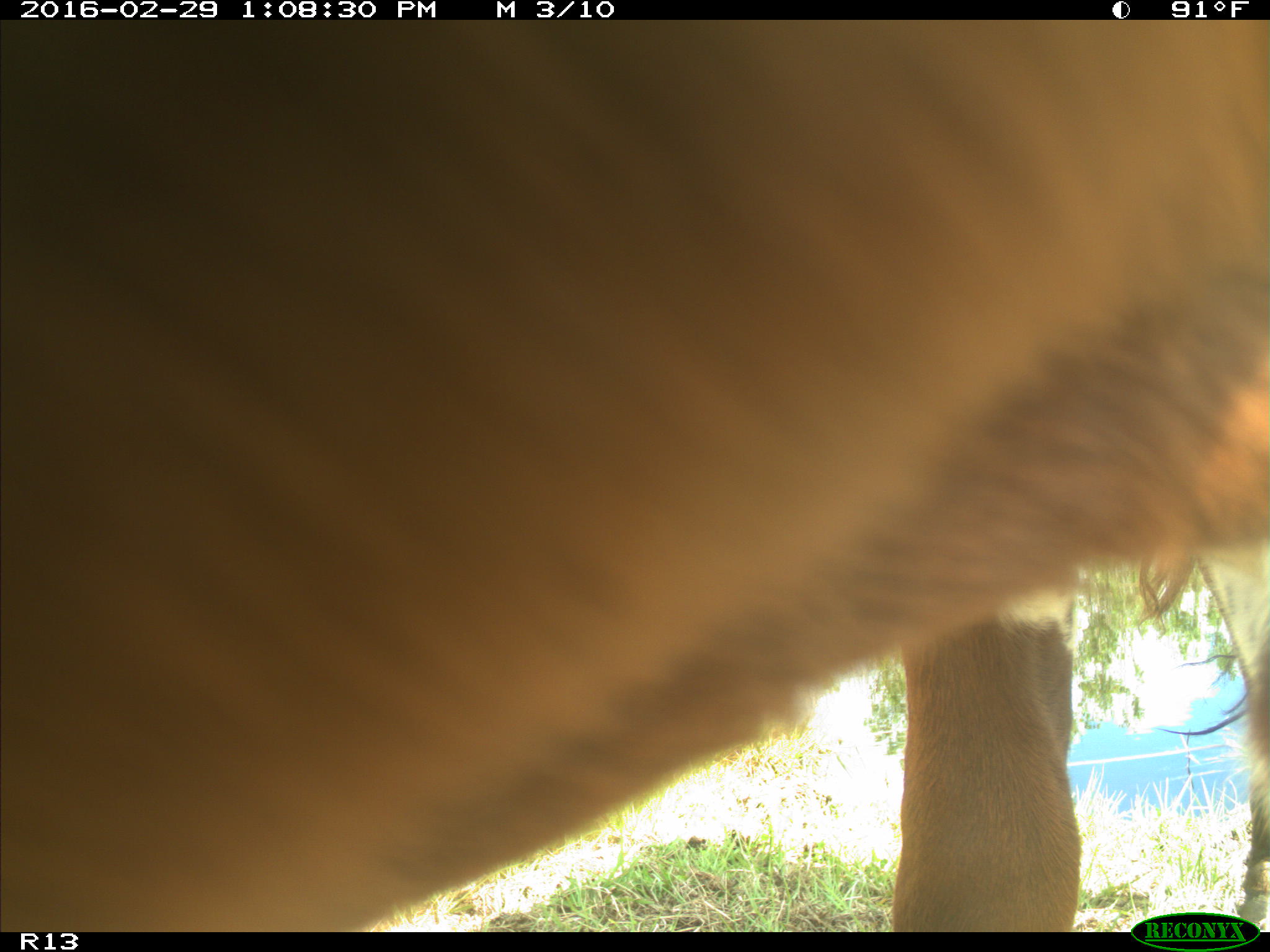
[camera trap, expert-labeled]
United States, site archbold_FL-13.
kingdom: Animalia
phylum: Chordata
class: Mammalia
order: Artiodactyla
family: Bovidae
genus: Bos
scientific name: Bos taurus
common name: domestic cow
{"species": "Bos taurus (domestic cow)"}